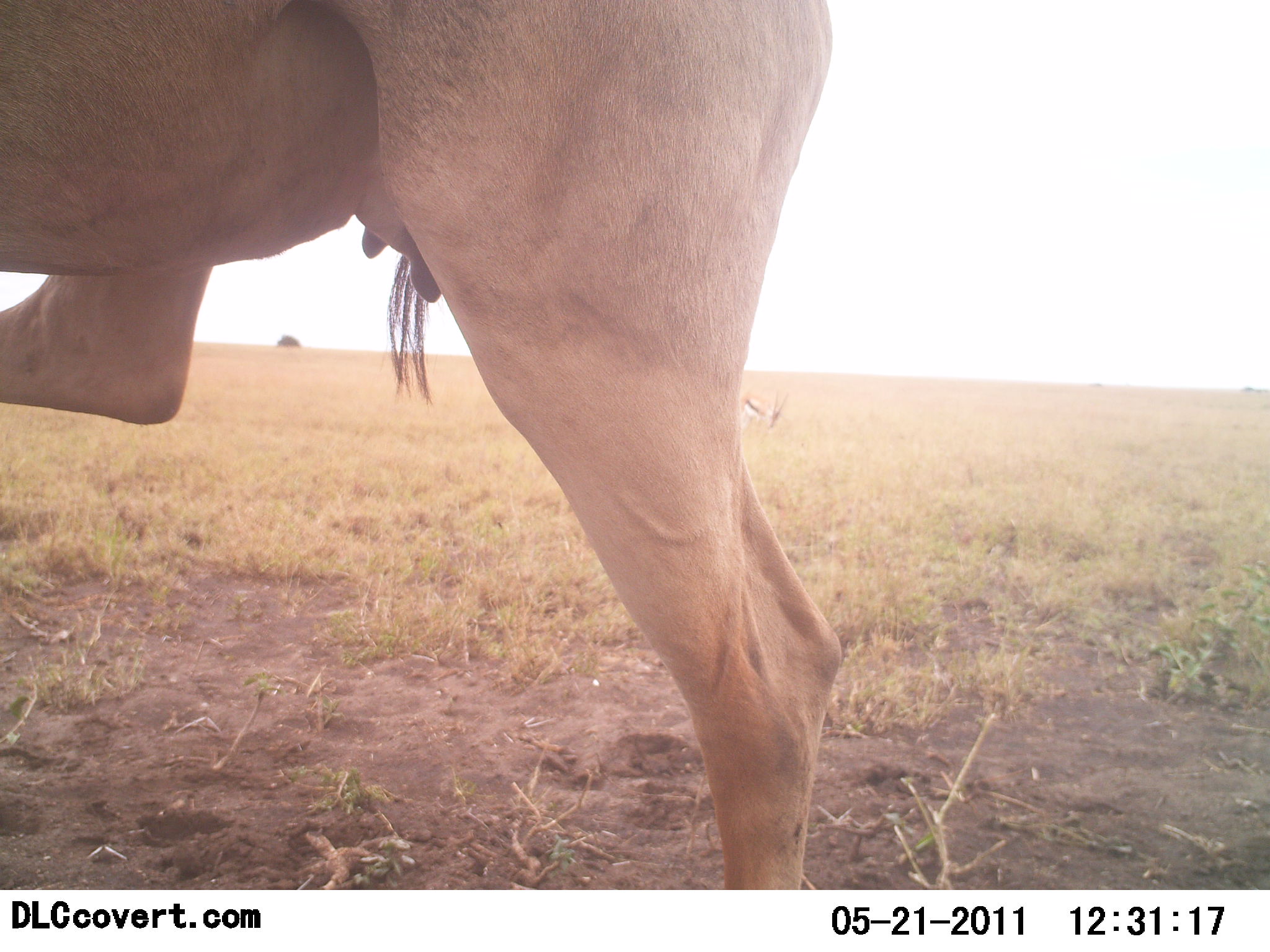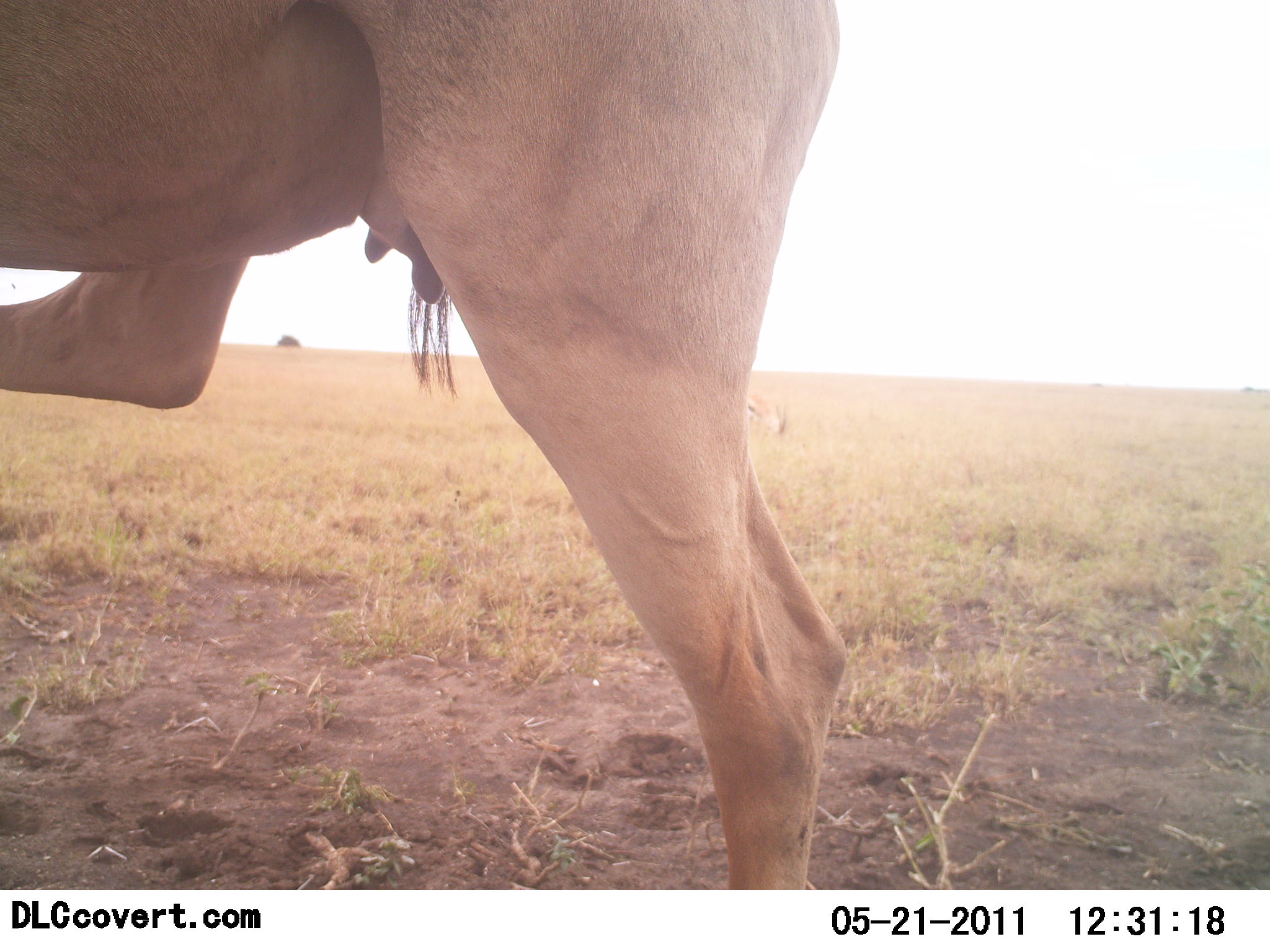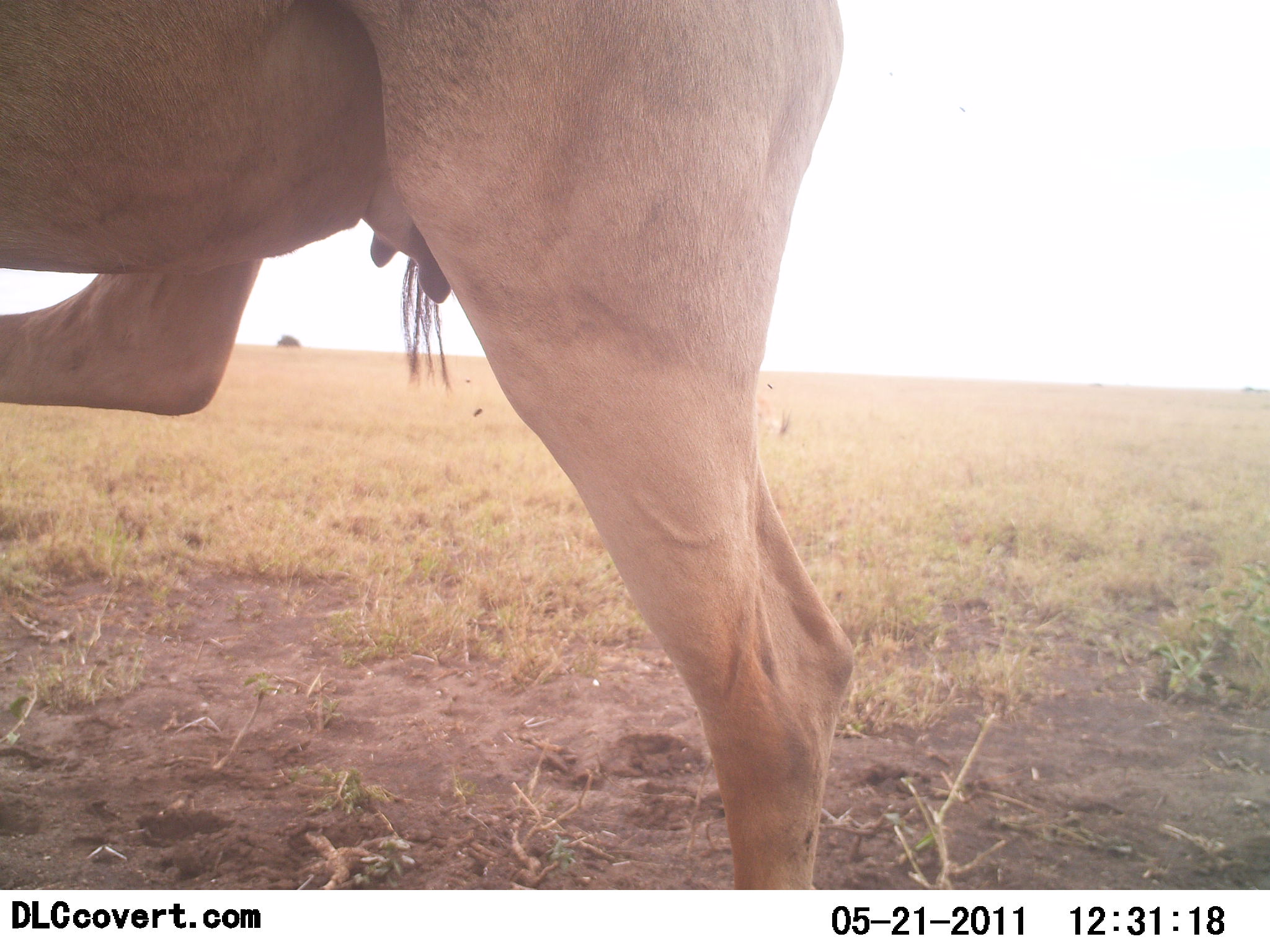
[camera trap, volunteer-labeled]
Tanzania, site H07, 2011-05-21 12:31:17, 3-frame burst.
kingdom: Animalia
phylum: Chordata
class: Mammalia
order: Artiodactyla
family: Bovidae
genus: Alcelaphus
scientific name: Alcelaphus buselaphus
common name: hartebeest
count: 1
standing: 100%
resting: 0%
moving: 0%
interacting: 8%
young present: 0%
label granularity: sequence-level